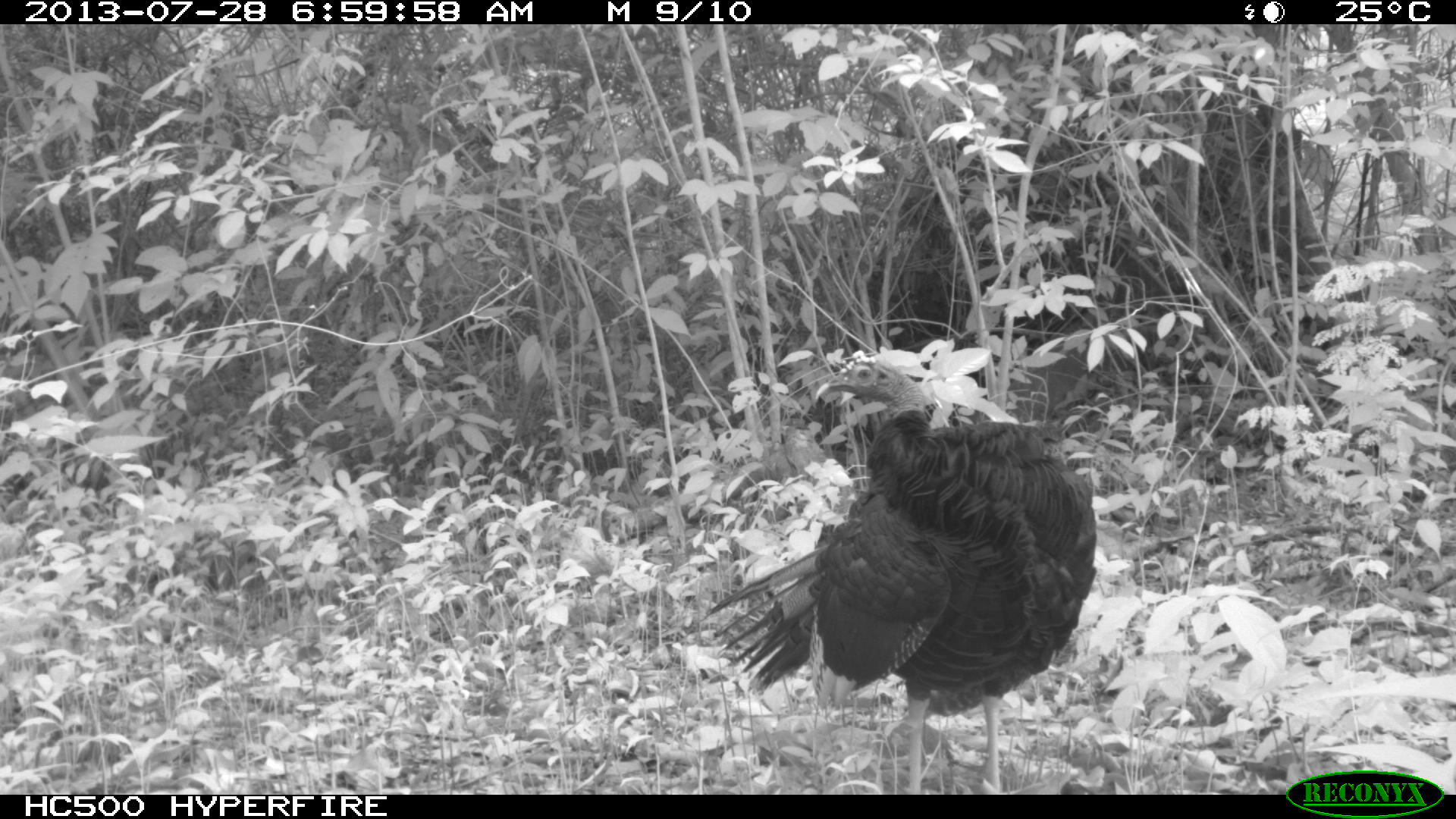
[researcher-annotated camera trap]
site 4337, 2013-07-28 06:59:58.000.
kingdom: Animalia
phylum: Chordata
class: Aves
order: Galliformes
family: Phasianidae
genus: Meleagris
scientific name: Meleagris ocellata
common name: ocellated turkey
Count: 1.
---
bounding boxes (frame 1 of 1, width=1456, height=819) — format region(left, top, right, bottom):
meleagris ocellata: region(703, 351, 1096, 790)